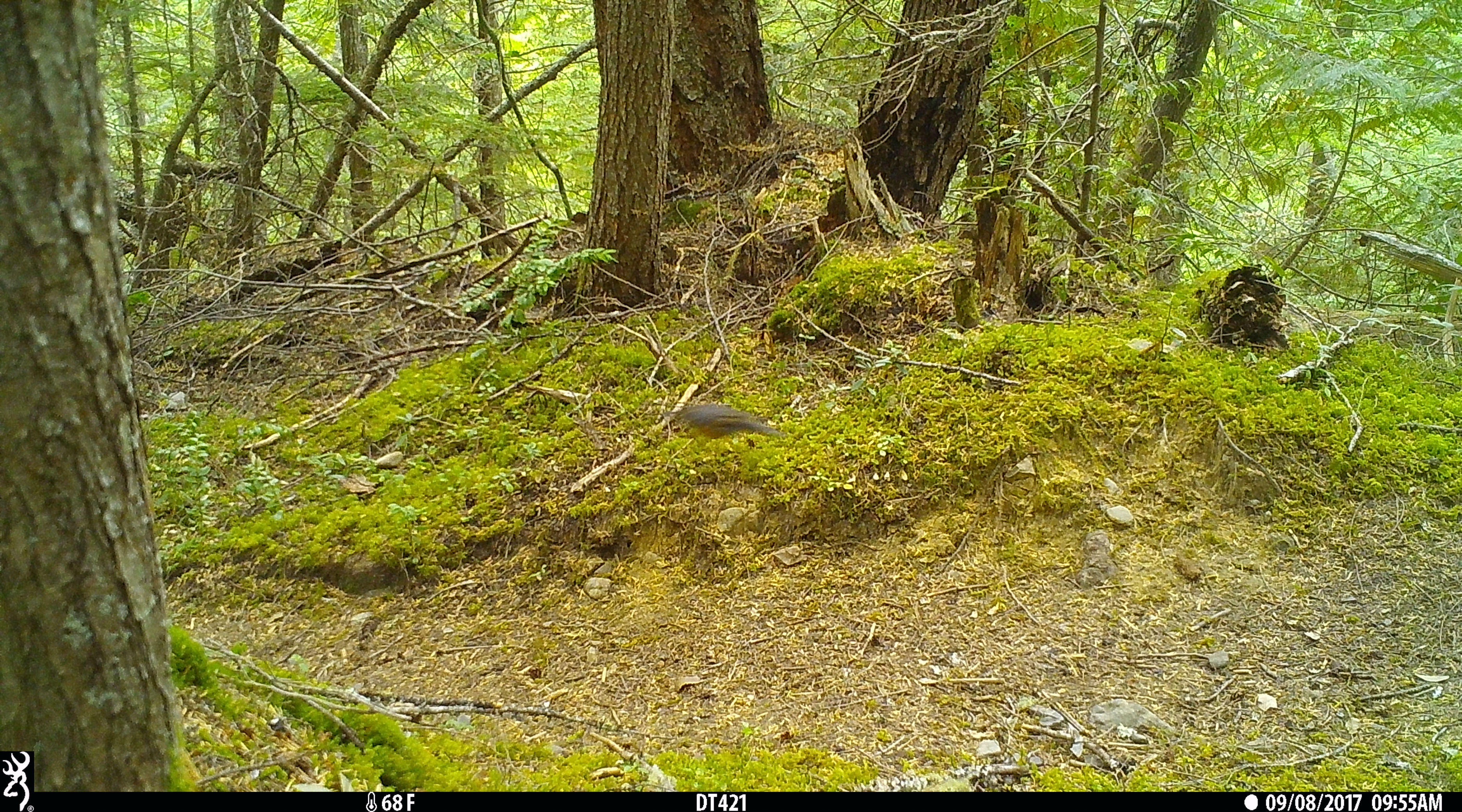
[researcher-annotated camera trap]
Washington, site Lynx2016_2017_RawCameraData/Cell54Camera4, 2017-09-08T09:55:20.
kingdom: Animalia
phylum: Chordata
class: Aves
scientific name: Aves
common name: birds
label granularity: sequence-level